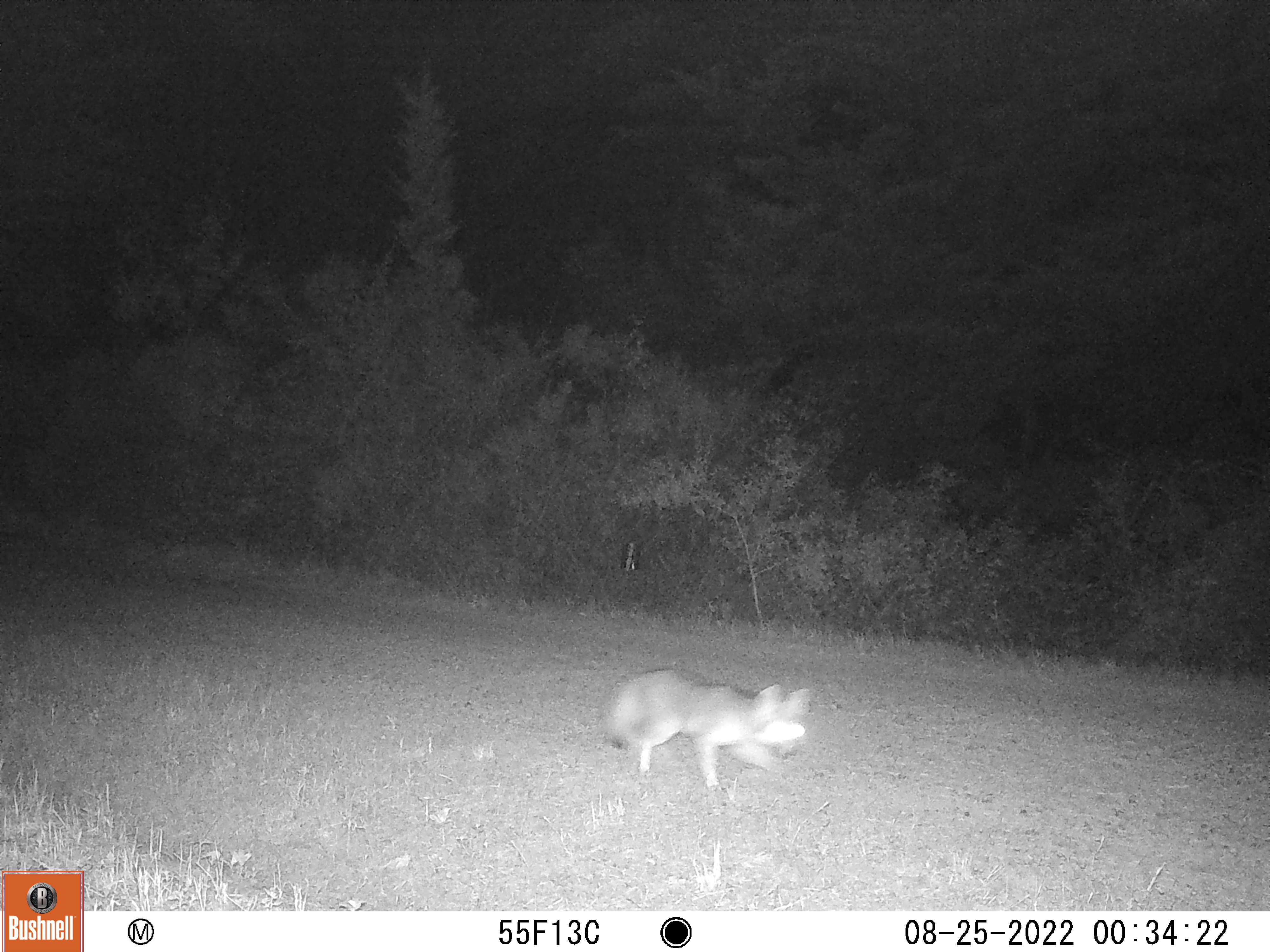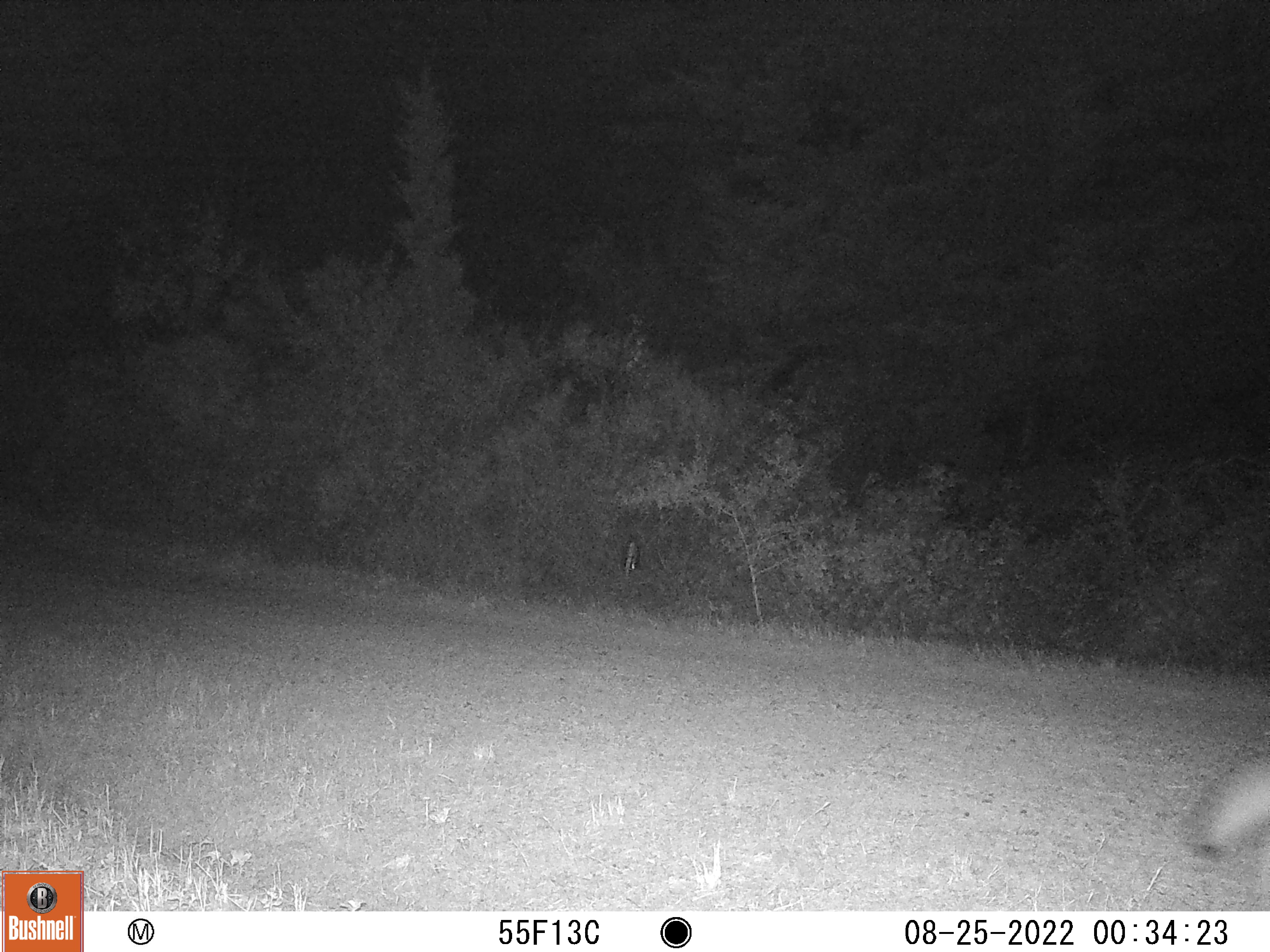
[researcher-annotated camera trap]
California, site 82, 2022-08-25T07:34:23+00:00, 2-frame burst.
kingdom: Animalia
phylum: Chordata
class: Mammalia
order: Carnivora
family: Canidae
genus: Urocyon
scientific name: Urocyon cinereoargenteus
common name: gray fox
Gray fox (Urocyon cinereoargenteus).